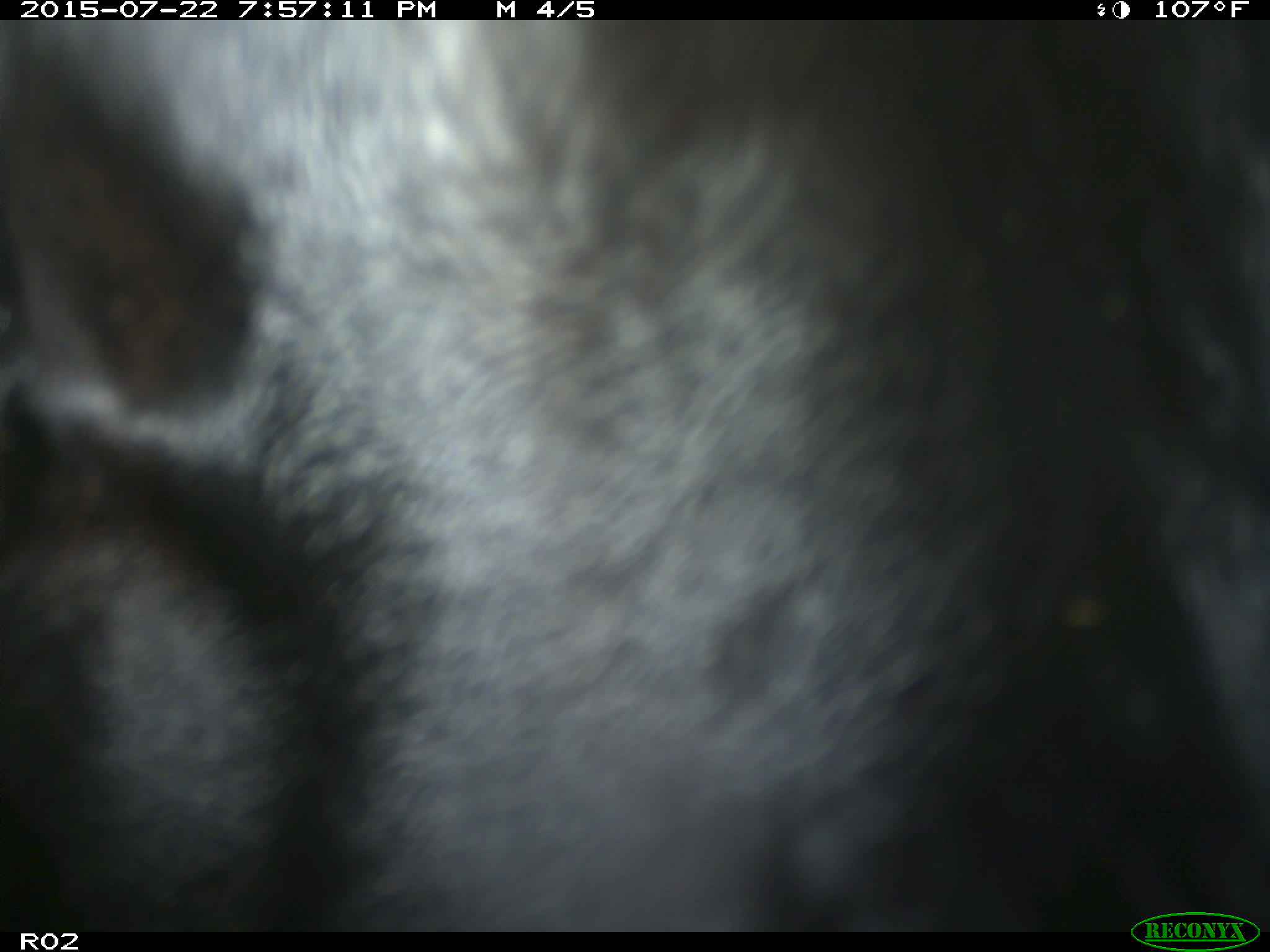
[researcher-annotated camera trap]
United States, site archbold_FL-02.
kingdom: Animalia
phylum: Chordata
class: Mammalia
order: Artiodactyla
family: Bovidae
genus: Bos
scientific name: Bos taurus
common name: domestic cow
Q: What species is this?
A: Bos taurus (domestic cow).